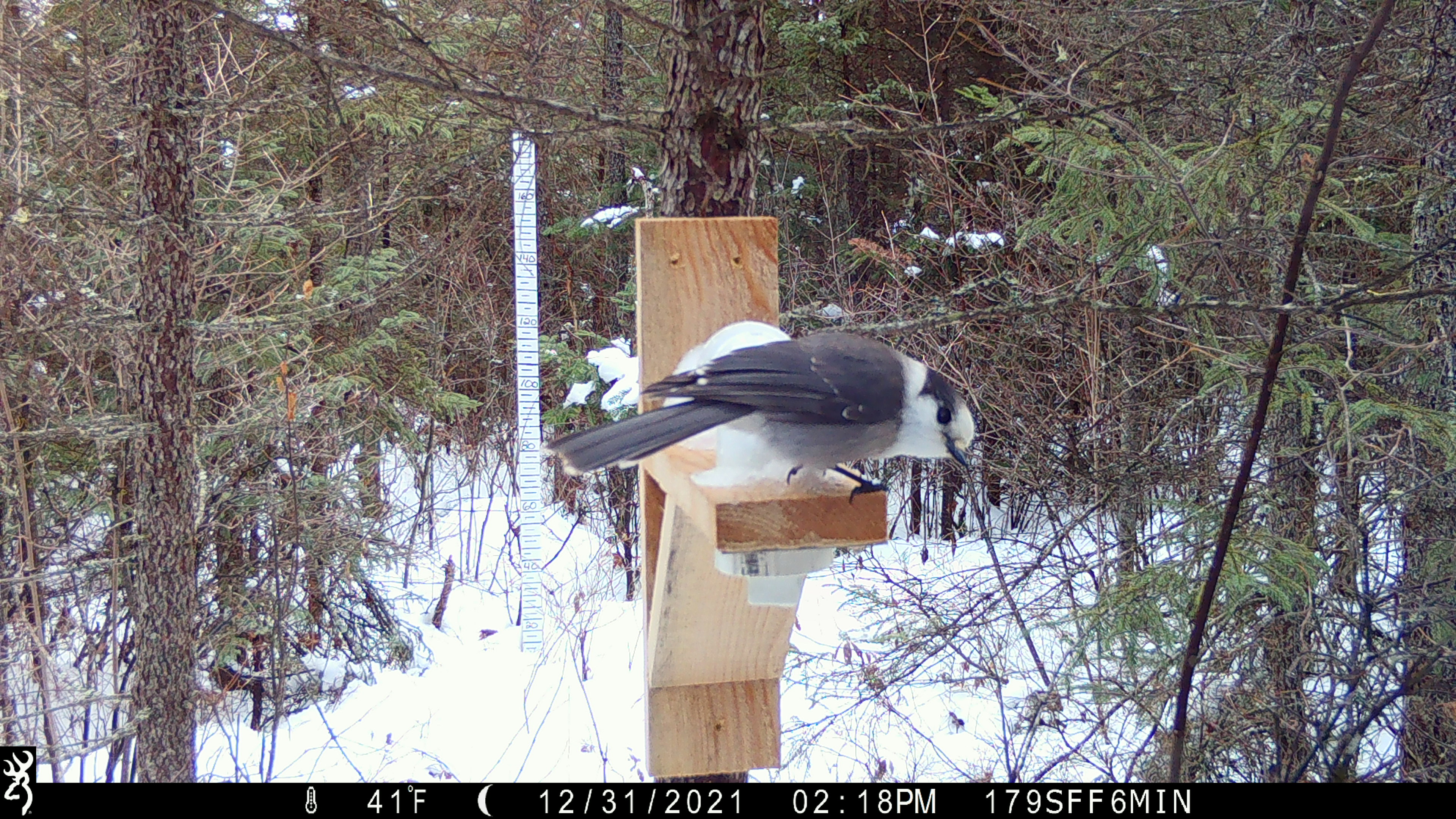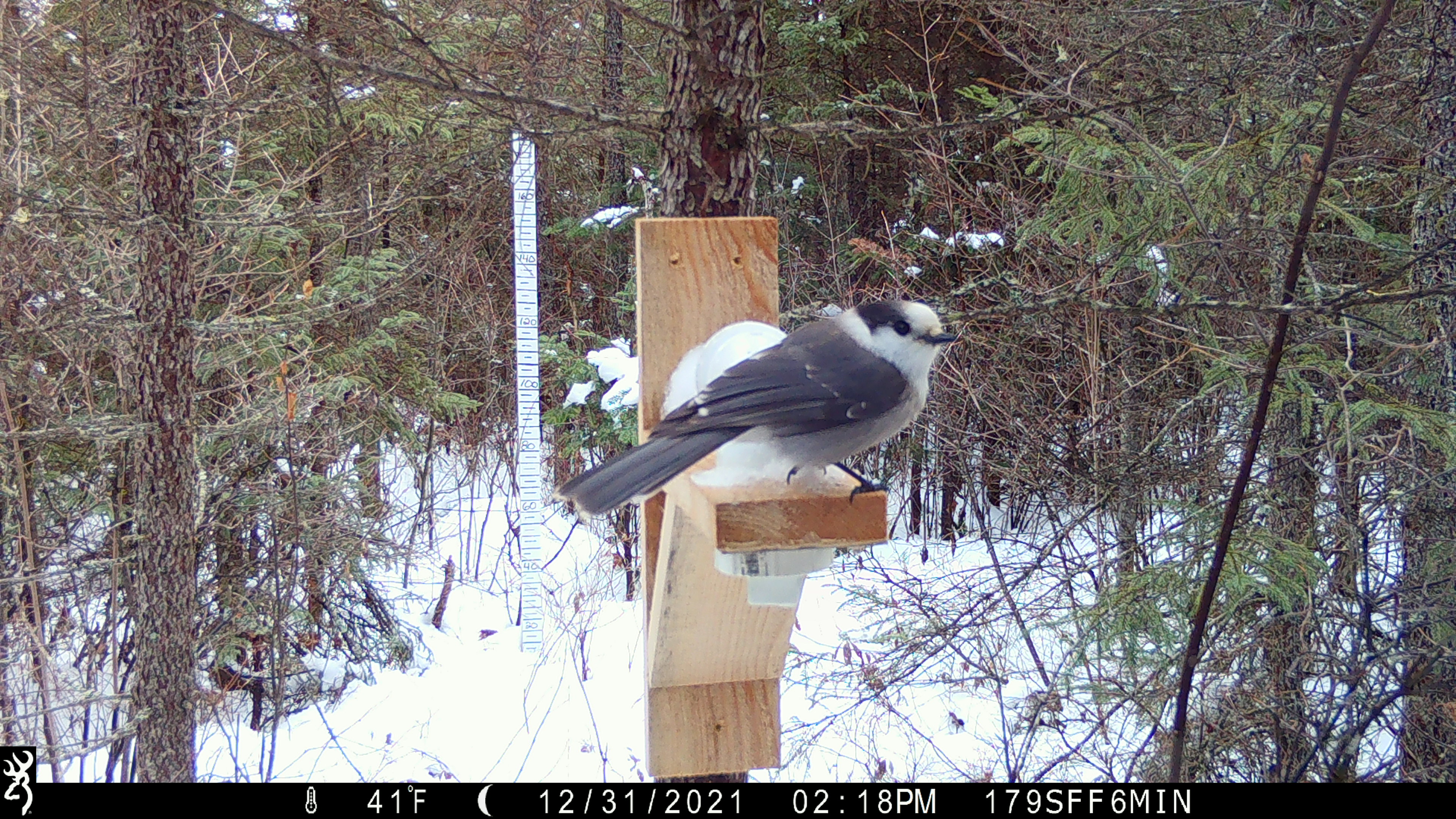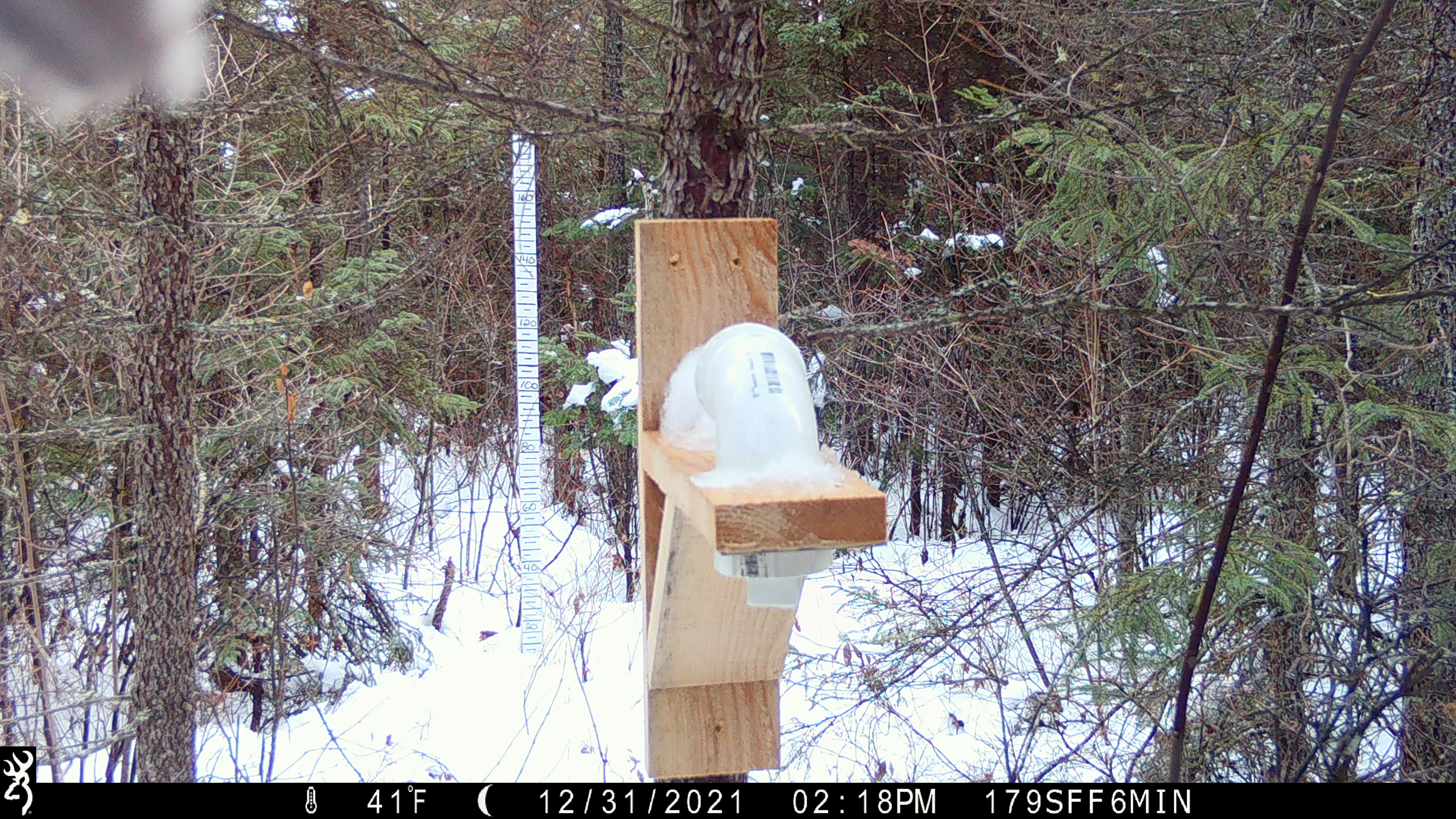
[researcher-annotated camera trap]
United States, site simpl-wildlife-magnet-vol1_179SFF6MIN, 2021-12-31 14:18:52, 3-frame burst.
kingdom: Animalia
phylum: Chordata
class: Aves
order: Passeriformes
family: Corvidae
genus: Perisoreus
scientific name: Perisoreus canadensis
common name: canada jay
Canada jay (Perisoreus canadensis).